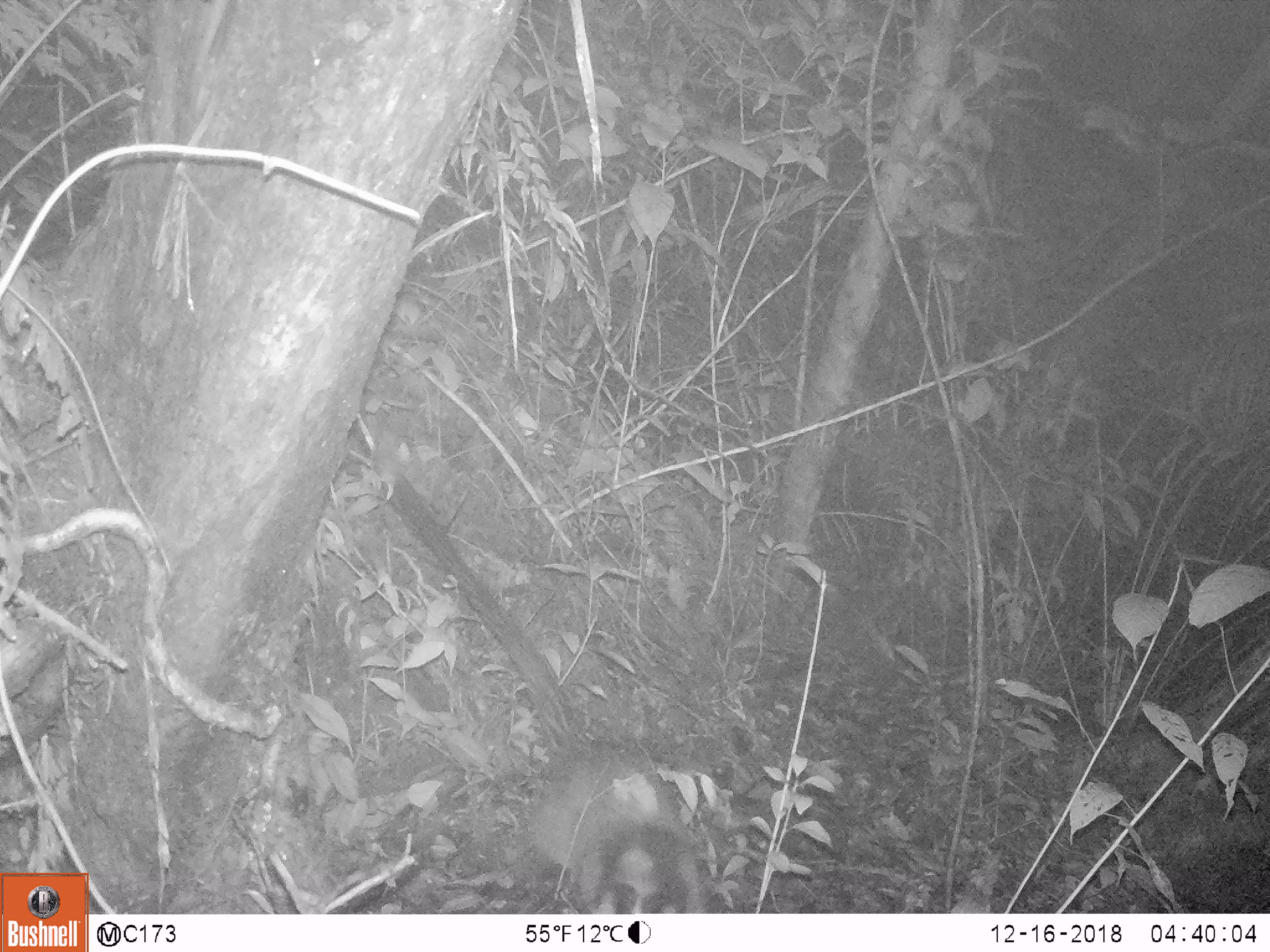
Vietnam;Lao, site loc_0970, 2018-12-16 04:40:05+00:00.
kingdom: Animalia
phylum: Chordata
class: Mammalia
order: Carnivora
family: Viverridae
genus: Paguma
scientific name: Paguma larvata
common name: masked palm civet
Masked palm civet (Paguma larvata). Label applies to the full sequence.